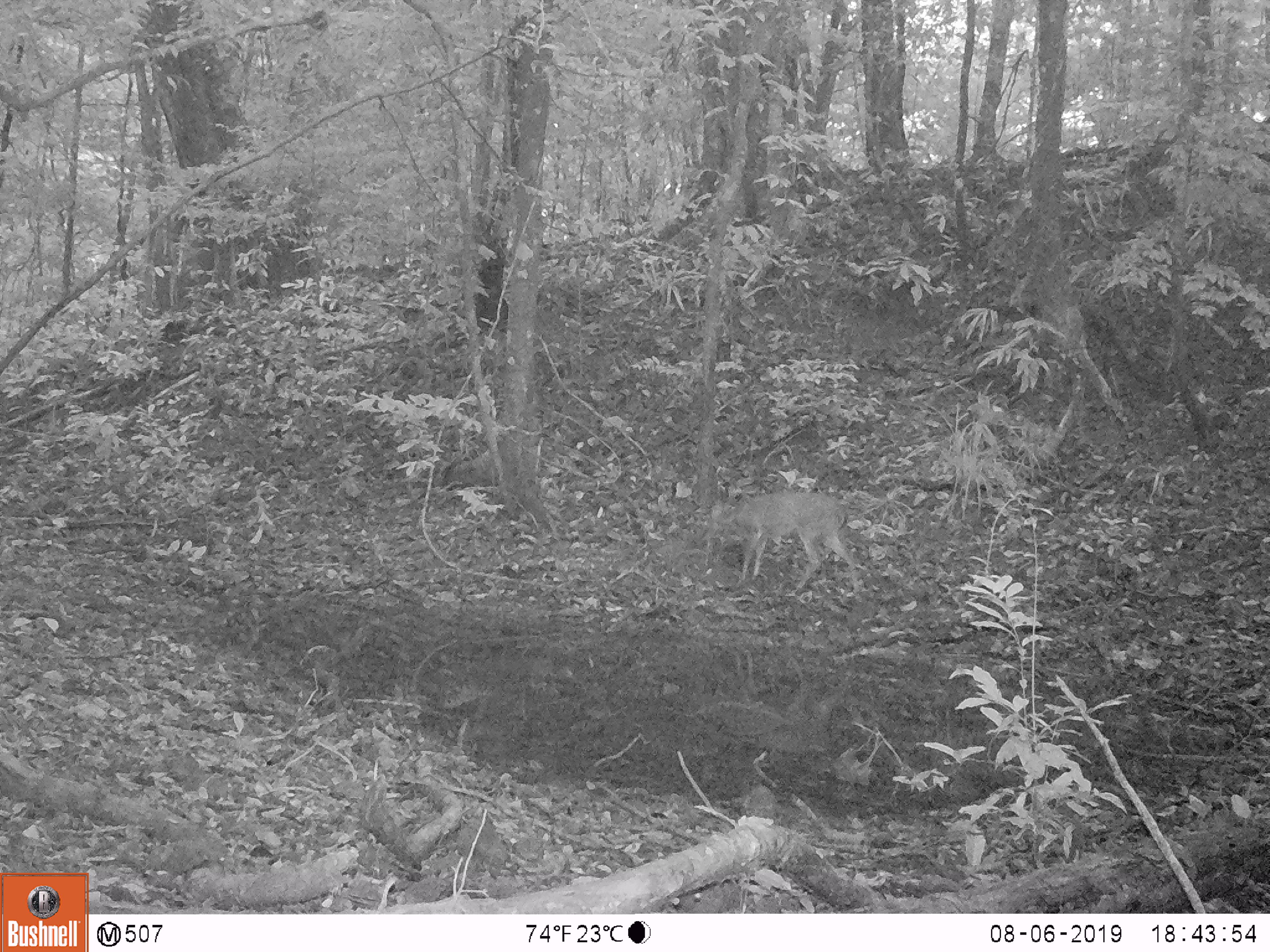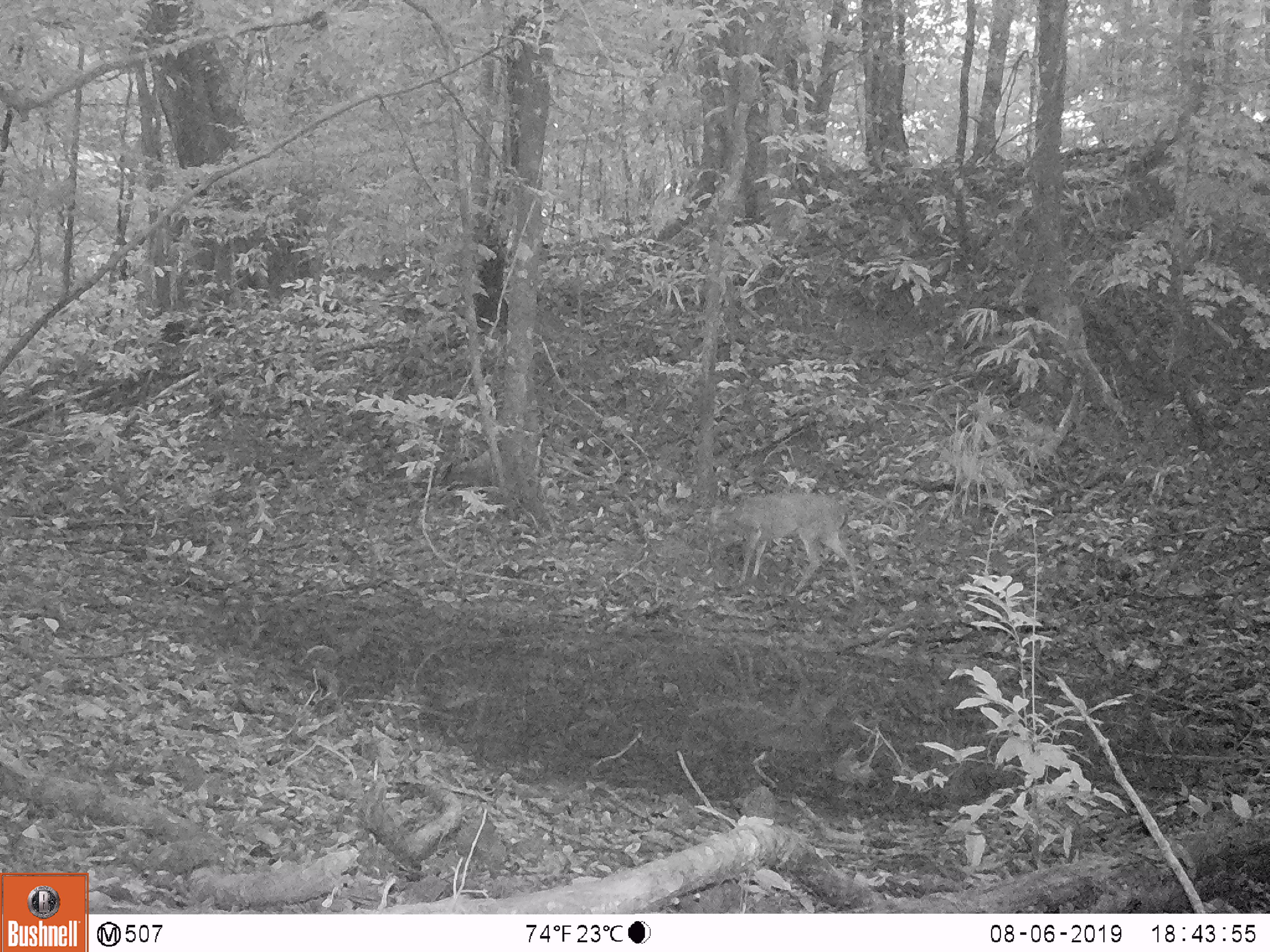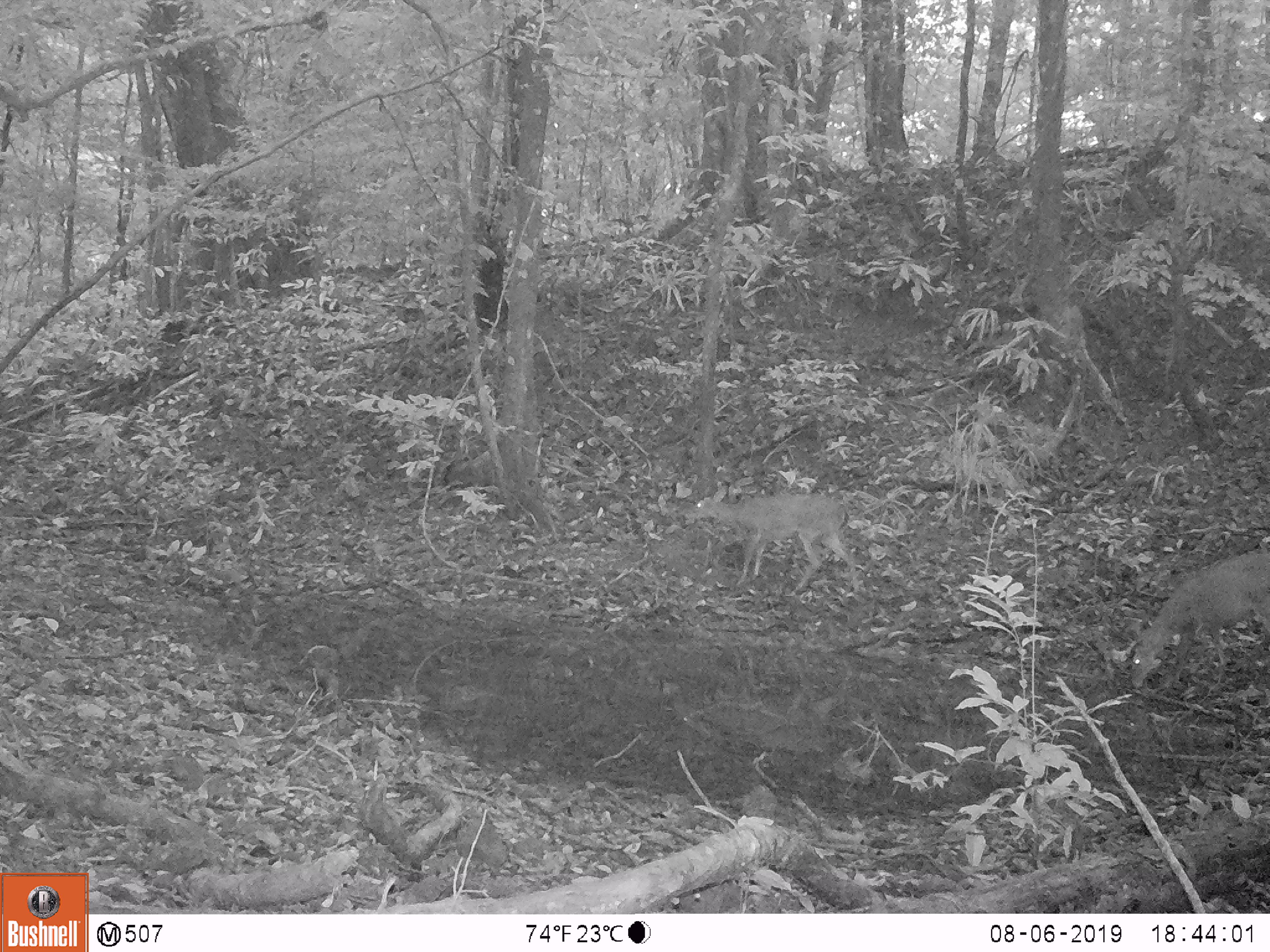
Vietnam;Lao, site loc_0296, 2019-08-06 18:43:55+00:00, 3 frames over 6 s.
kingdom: Animalia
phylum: Chordata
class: Mammalia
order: Artiodactyla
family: Cervidae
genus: Muntiacus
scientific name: Muntiacus vuquangensis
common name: large-antlered muntjac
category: large antlered muntjac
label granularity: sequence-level